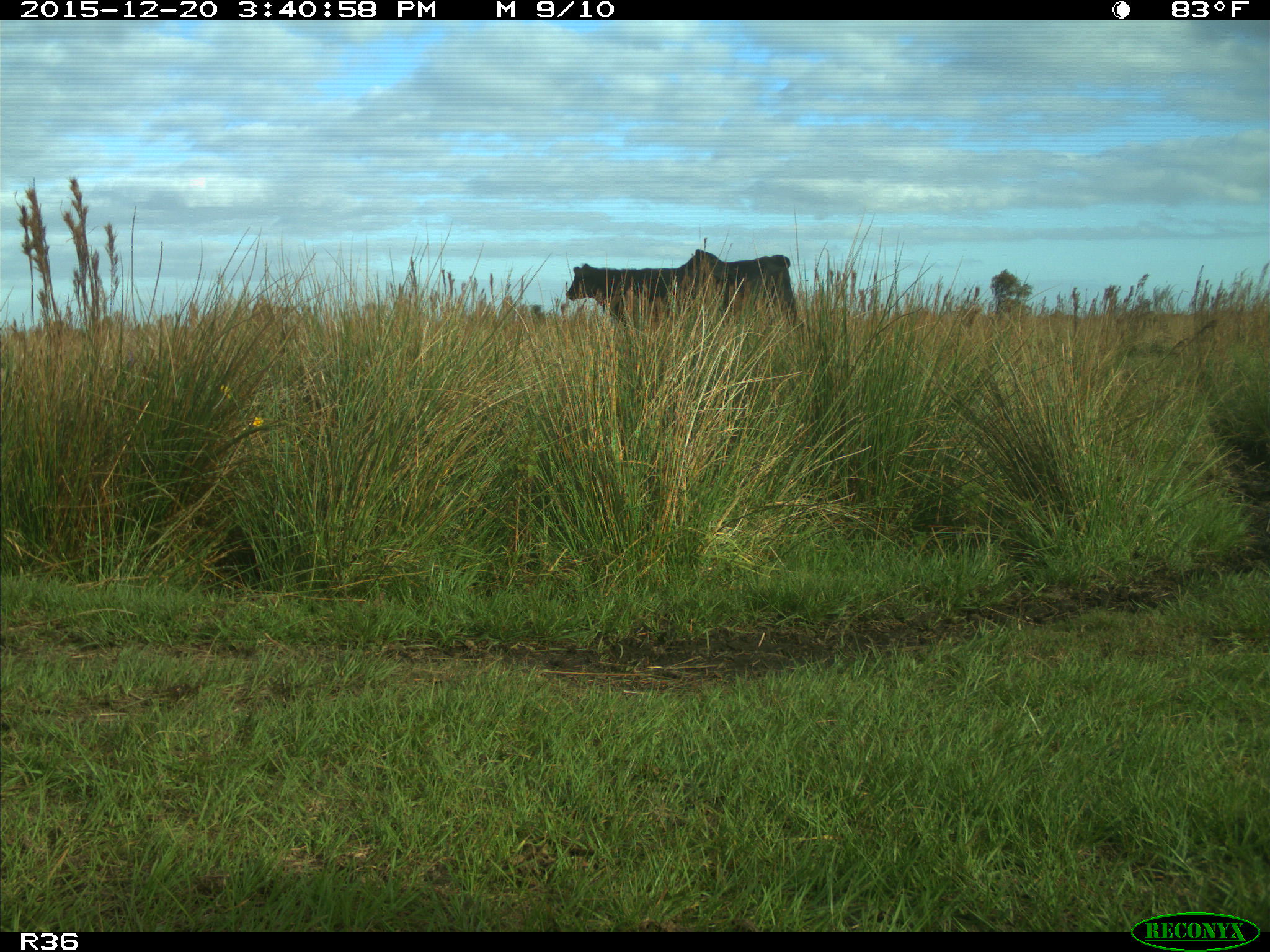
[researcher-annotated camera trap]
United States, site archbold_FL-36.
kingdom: Animalia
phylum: Chordata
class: Mammalia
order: Artiodactyla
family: Bovidae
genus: Bos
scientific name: Bos taurus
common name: domestic cow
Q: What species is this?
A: Bos taurus (domestic cow).